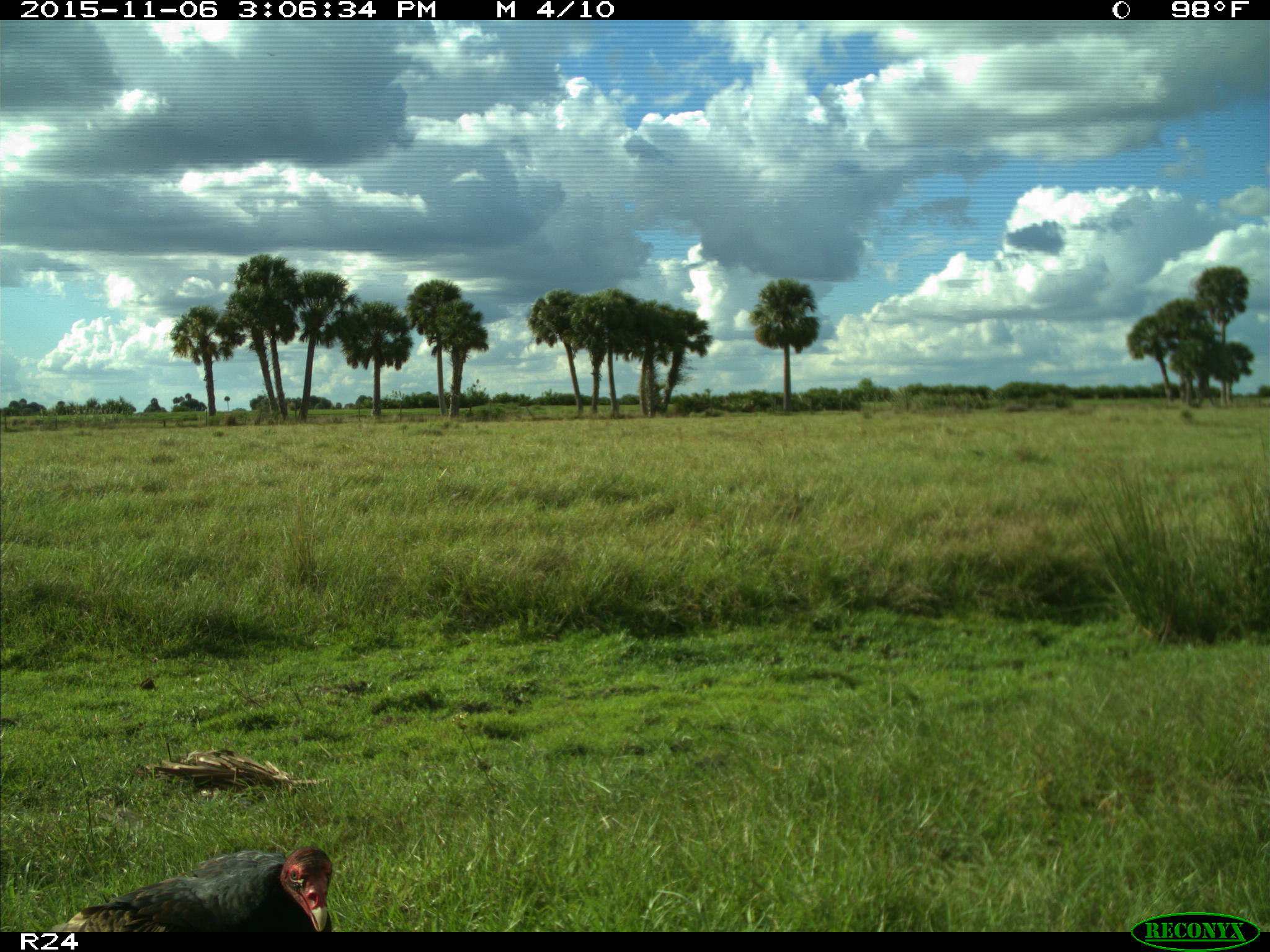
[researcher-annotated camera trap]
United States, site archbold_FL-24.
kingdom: Animalia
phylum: Chordata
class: Aves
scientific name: Aves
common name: birds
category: unidentified bird